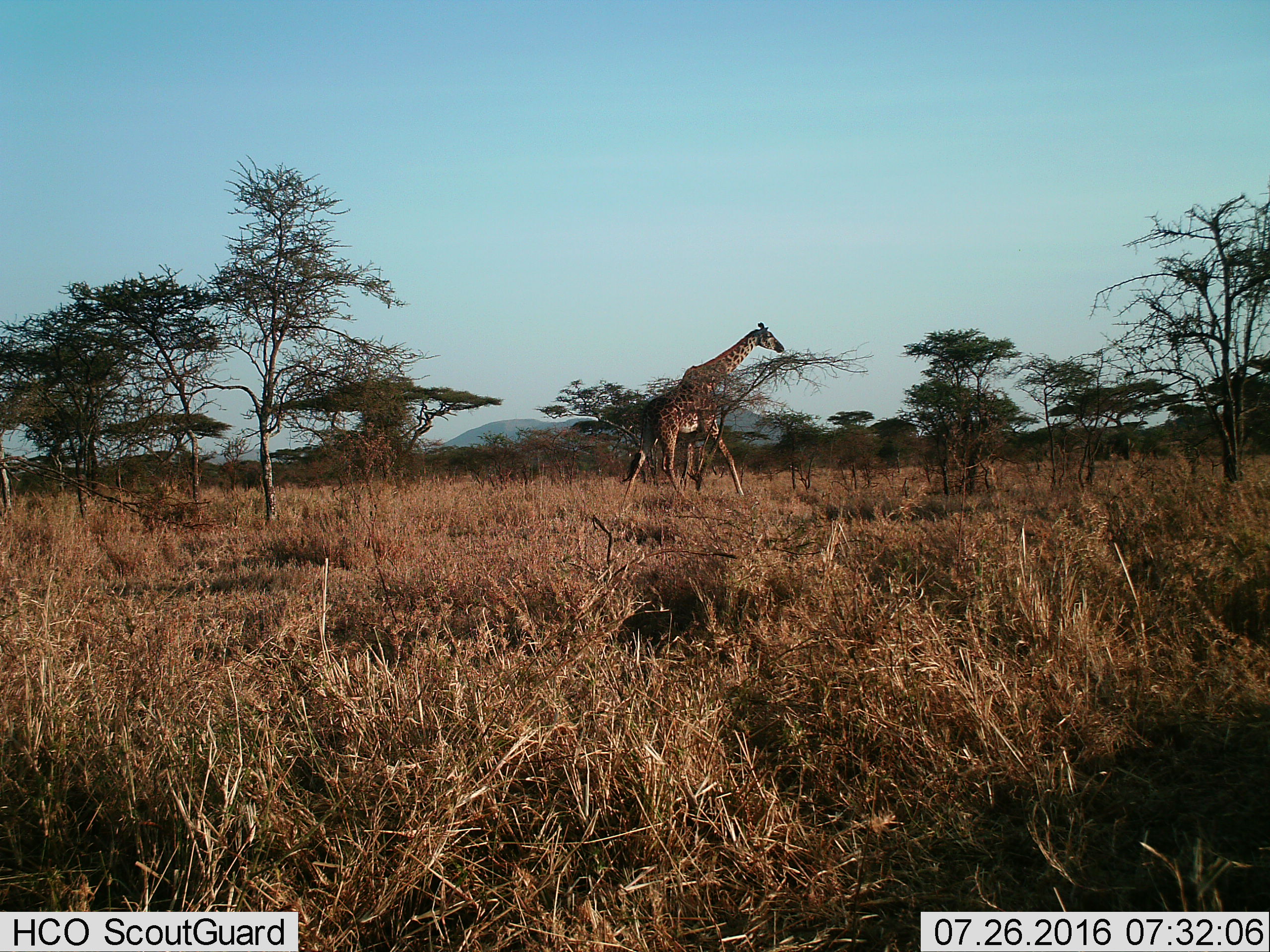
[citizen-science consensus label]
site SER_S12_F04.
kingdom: Animalia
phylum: Chordata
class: Mammalia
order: Artiodactyla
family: Giraffidae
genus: Giraffa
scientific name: Giraffa camelopardalis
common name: giraffe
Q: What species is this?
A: Giraffe (Giraffa camelopardalis).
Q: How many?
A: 1.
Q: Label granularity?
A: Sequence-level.